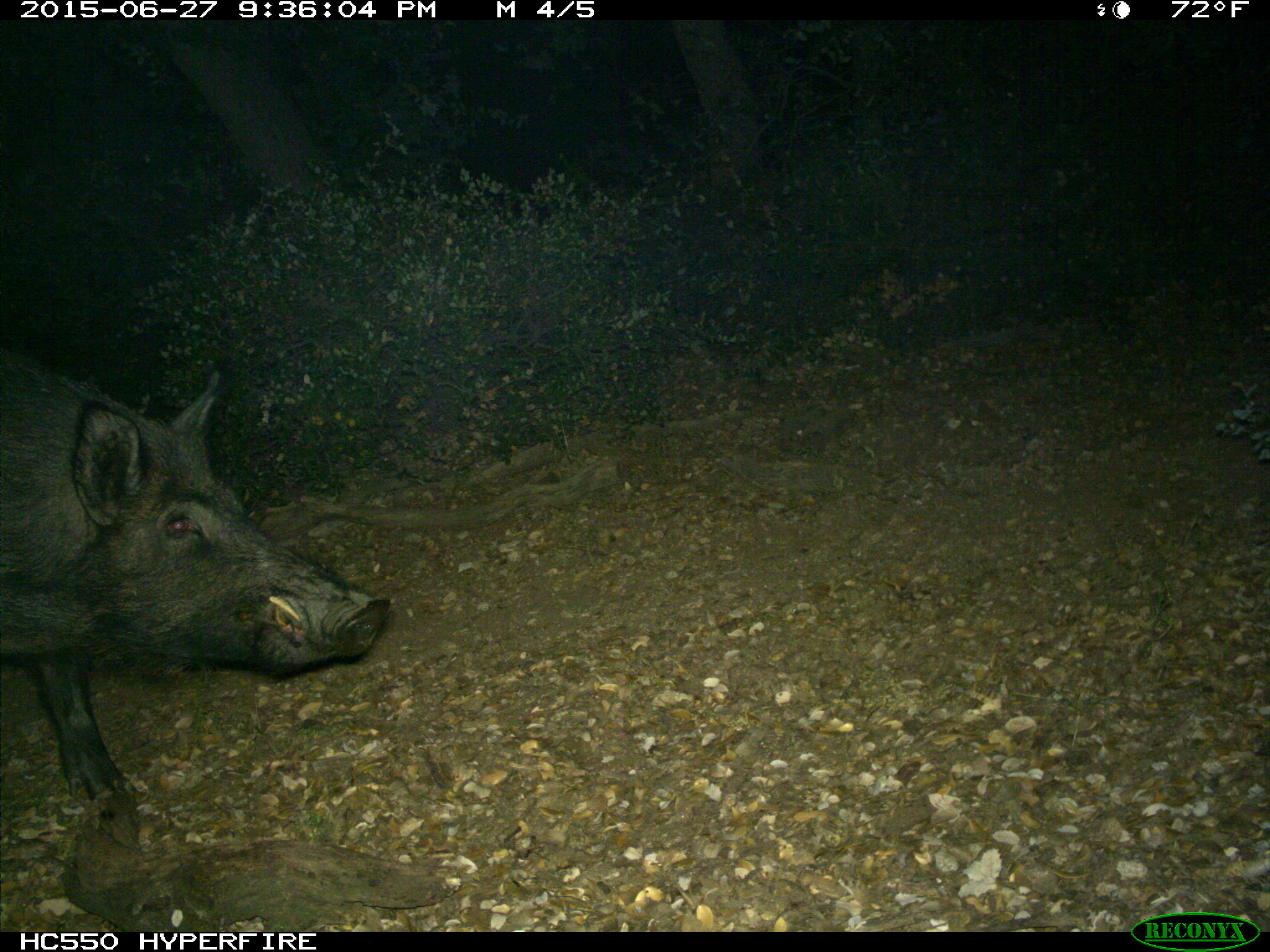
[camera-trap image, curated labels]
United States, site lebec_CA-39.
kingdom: Animalia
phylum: Chordata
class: Mammalia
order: Artiodactyla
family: Suidae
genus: Sus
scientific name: Sus scrofa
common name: wild boar